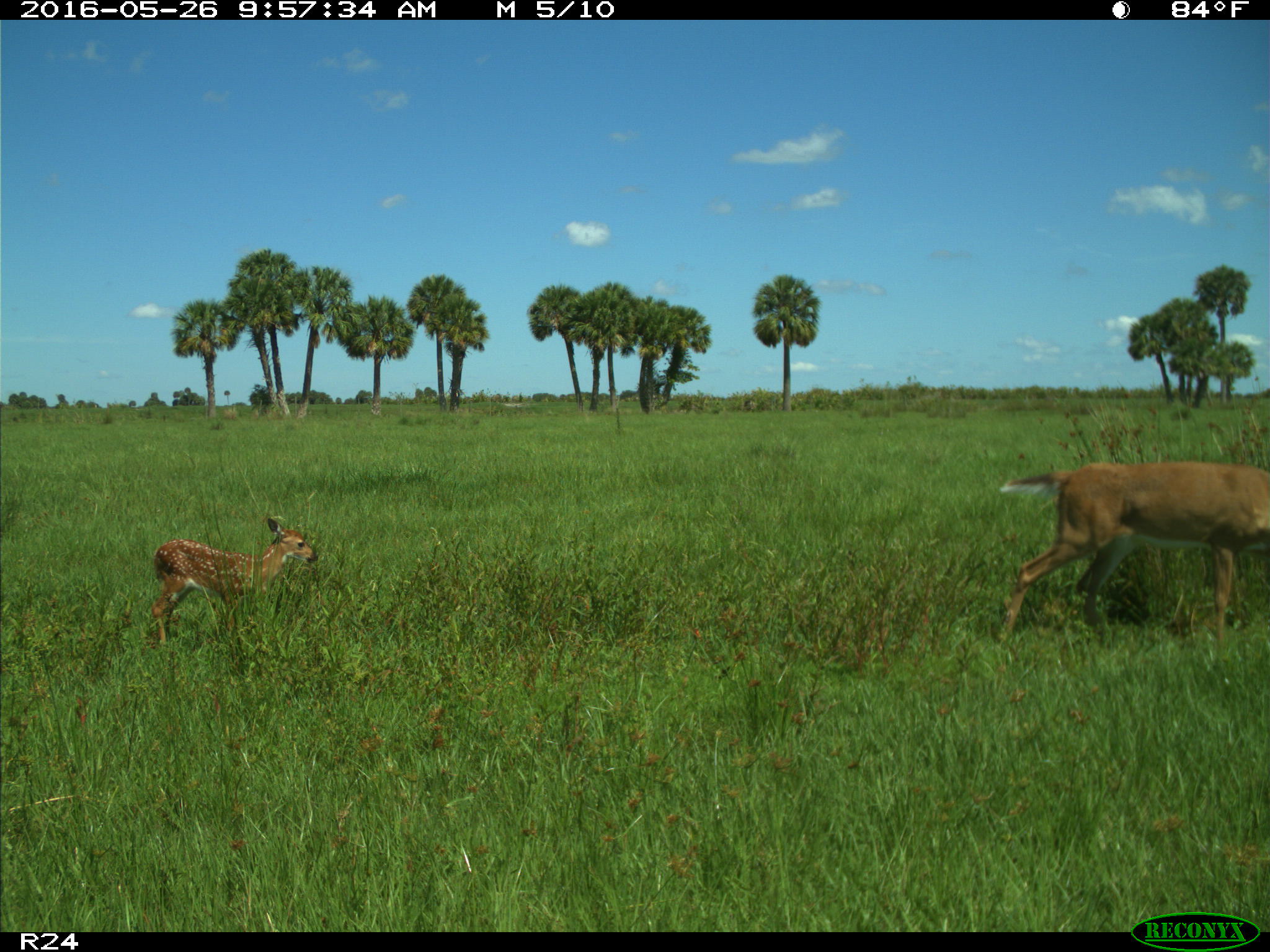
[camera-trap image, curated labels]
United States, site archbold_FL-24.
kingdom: Animalia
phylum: Chordata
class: Mammalia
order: Artiodactyla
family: Cervidae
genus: Odocoileus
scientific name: Odocoileus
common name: deer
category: unidentified deer